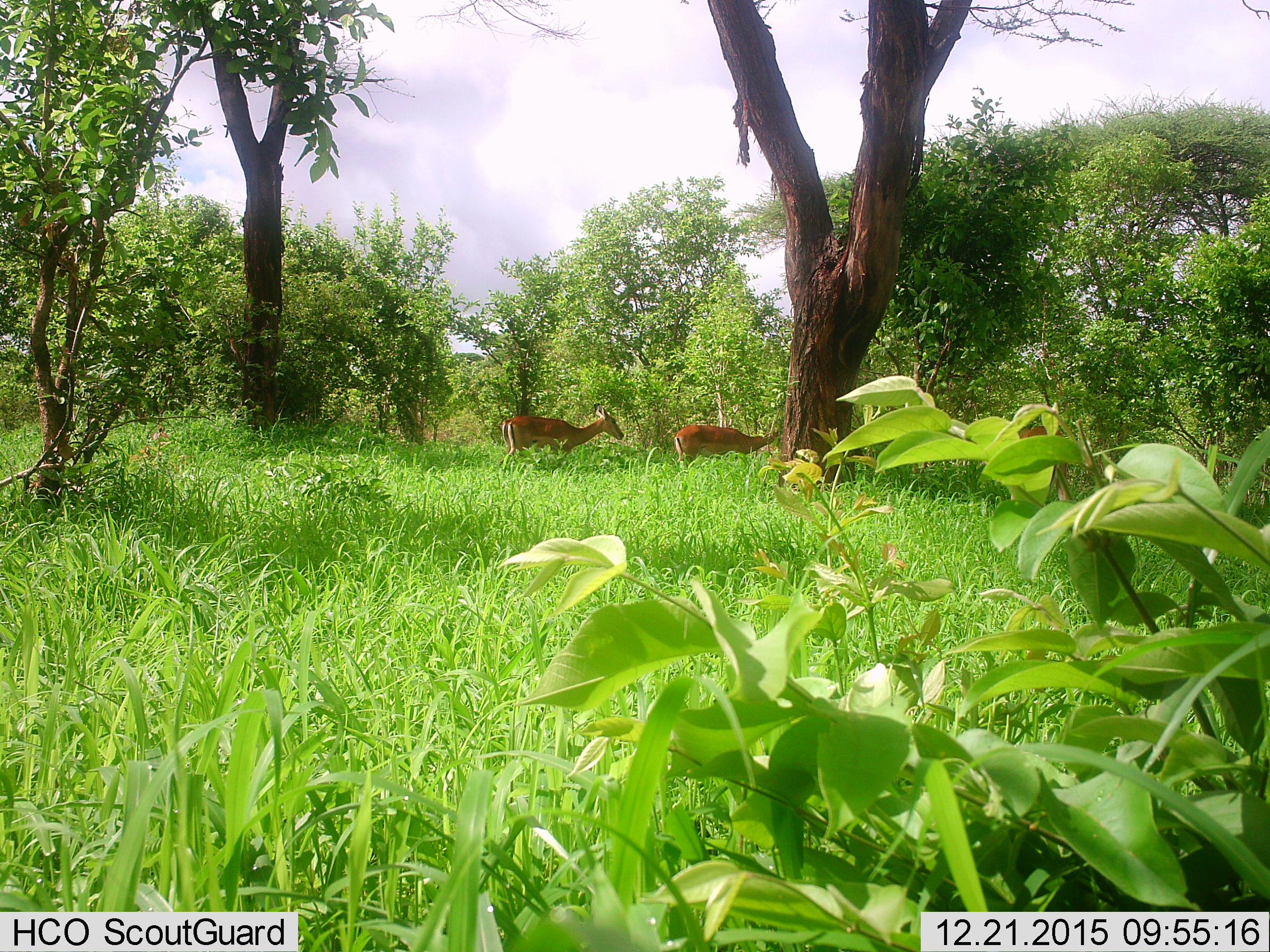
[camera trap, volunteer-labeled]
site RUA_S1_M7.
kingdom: Animalia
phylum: Chordata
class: Mammalia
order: Artiodactyla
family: Bovidae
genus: Aepyceros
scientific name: Aepyceros melampus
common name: impala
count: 3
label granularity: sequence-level